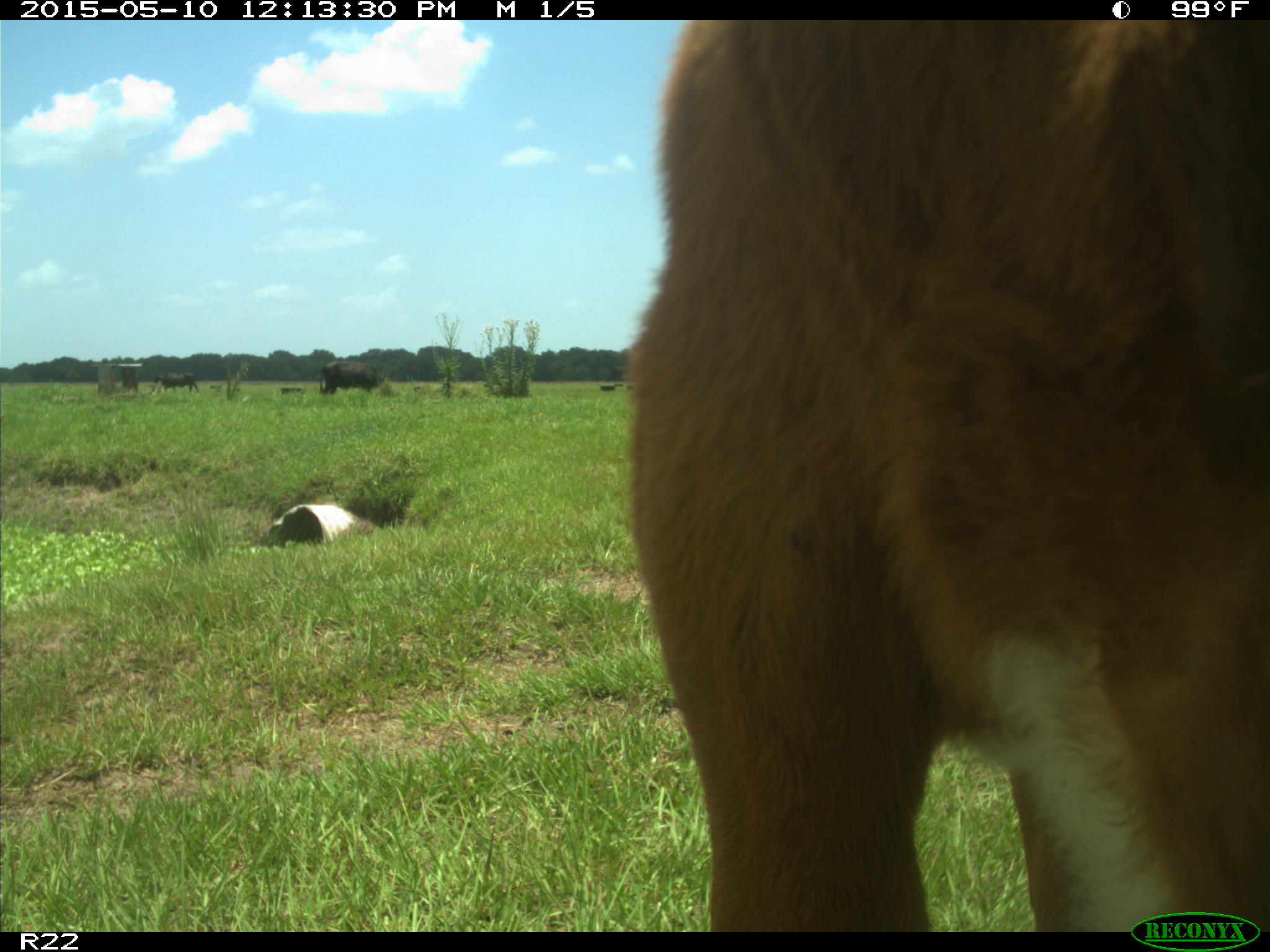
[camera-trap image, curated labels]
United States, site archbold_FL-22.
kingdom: Animalia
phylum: Chordata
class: Mammalia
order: Artiodactyla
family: Bovidae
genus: Bos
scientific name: Bos taurus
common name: domestic cow